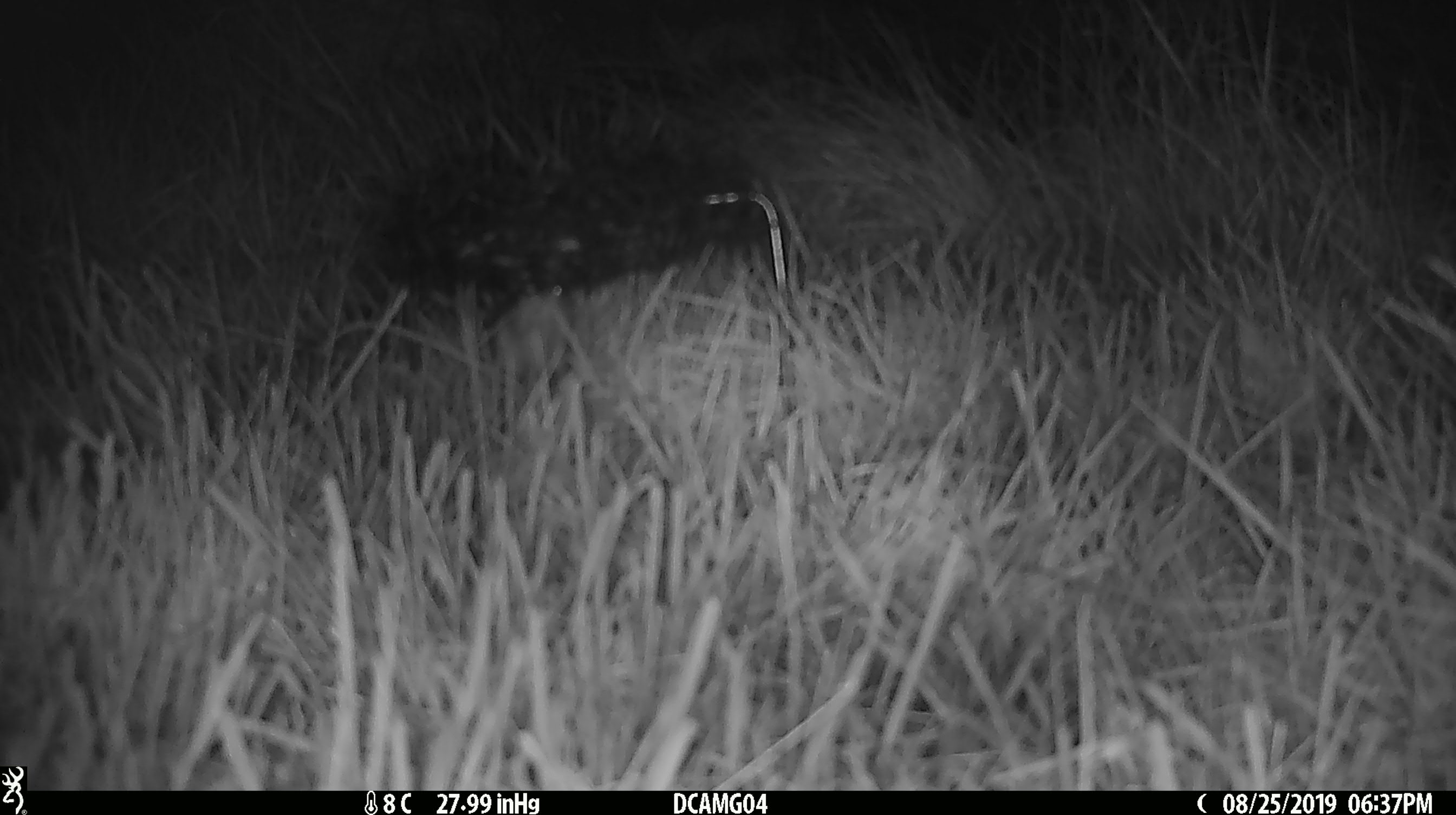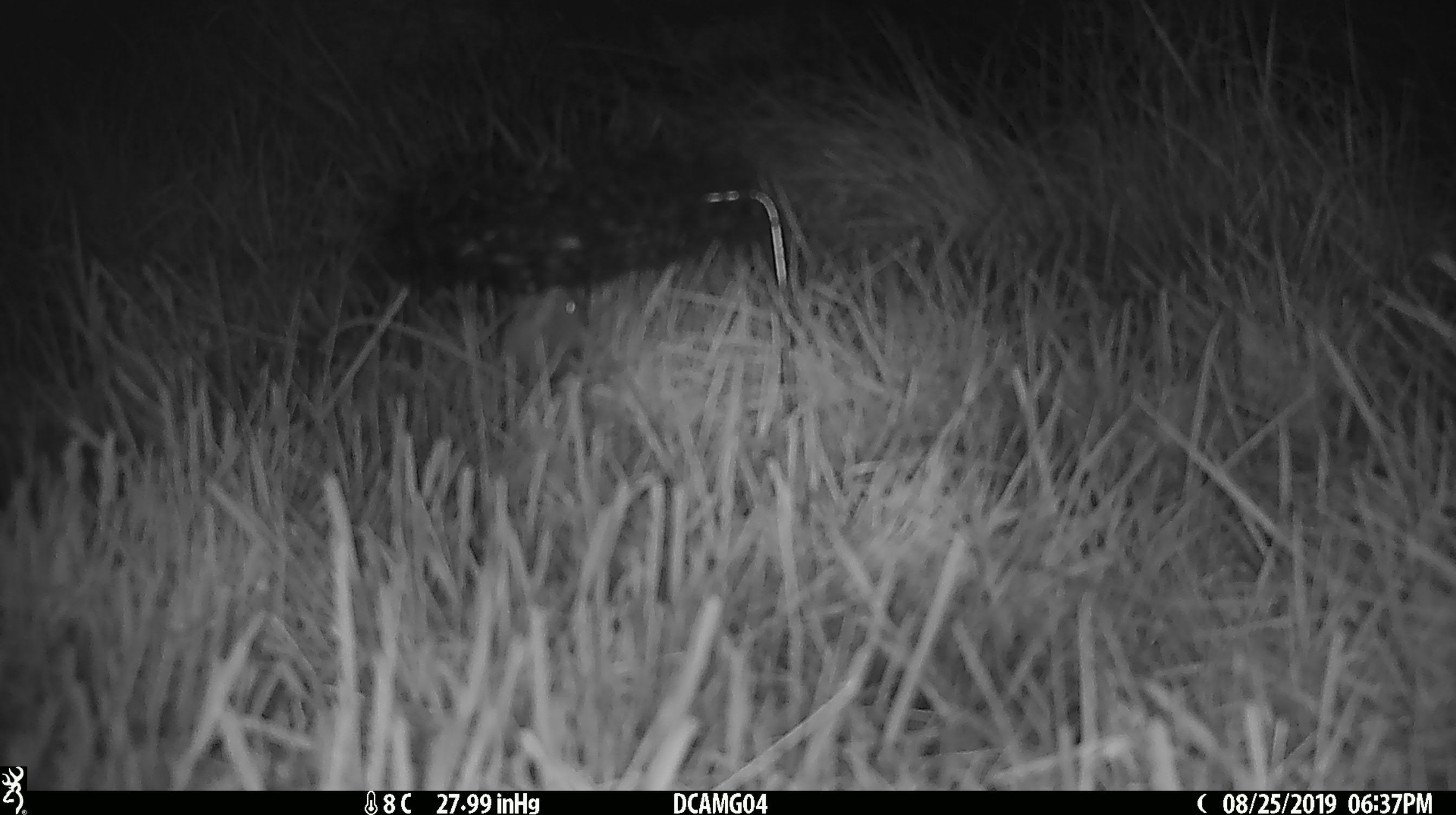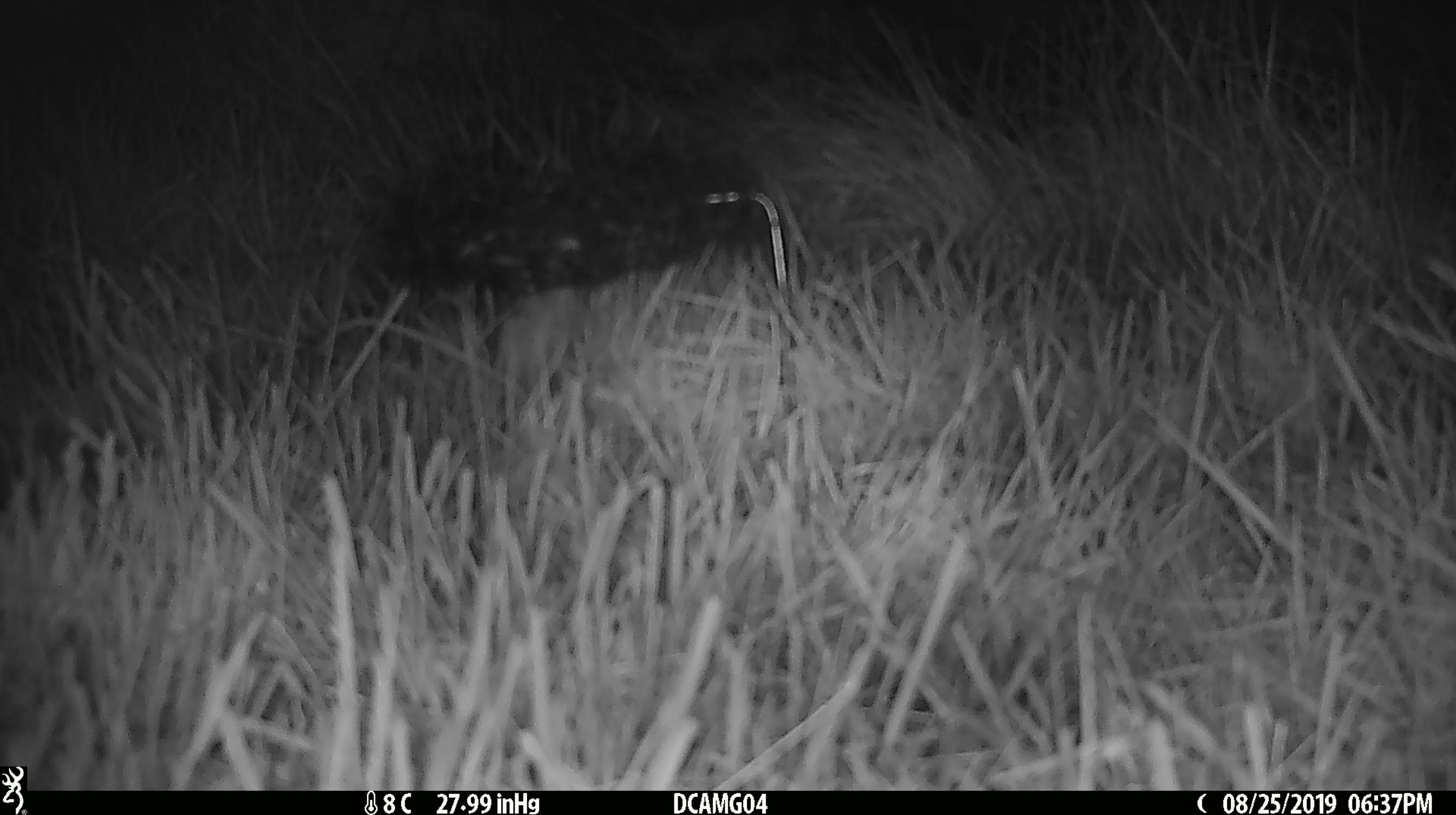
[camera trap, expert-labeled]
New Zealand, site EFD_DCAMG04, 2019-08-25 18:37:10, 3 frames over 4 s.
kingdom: Animalia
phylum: Chordata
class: Mammalia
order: Rodentia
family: Muridae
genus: Mus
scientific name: Mus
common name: mouse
Mouse (Mus).